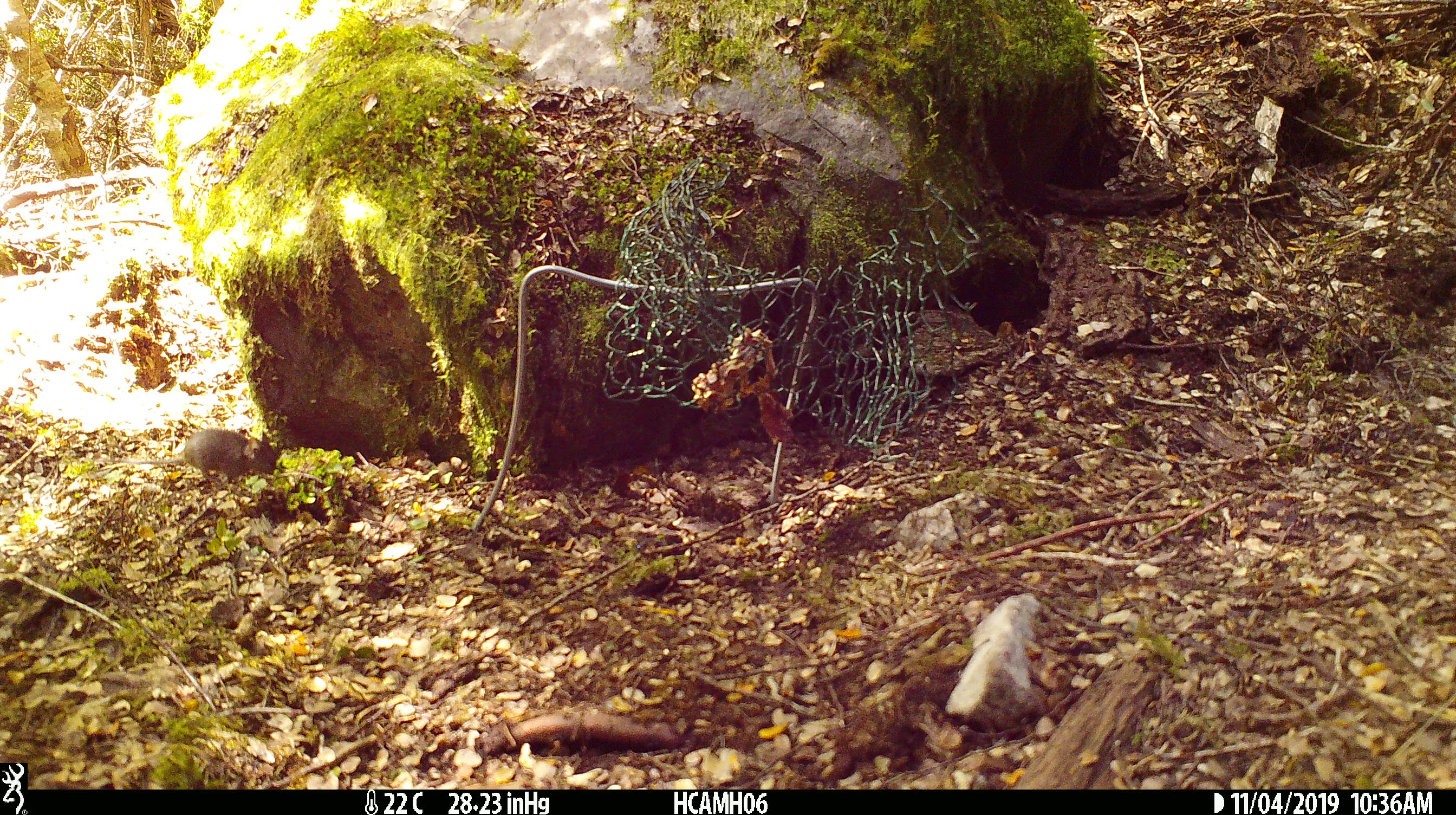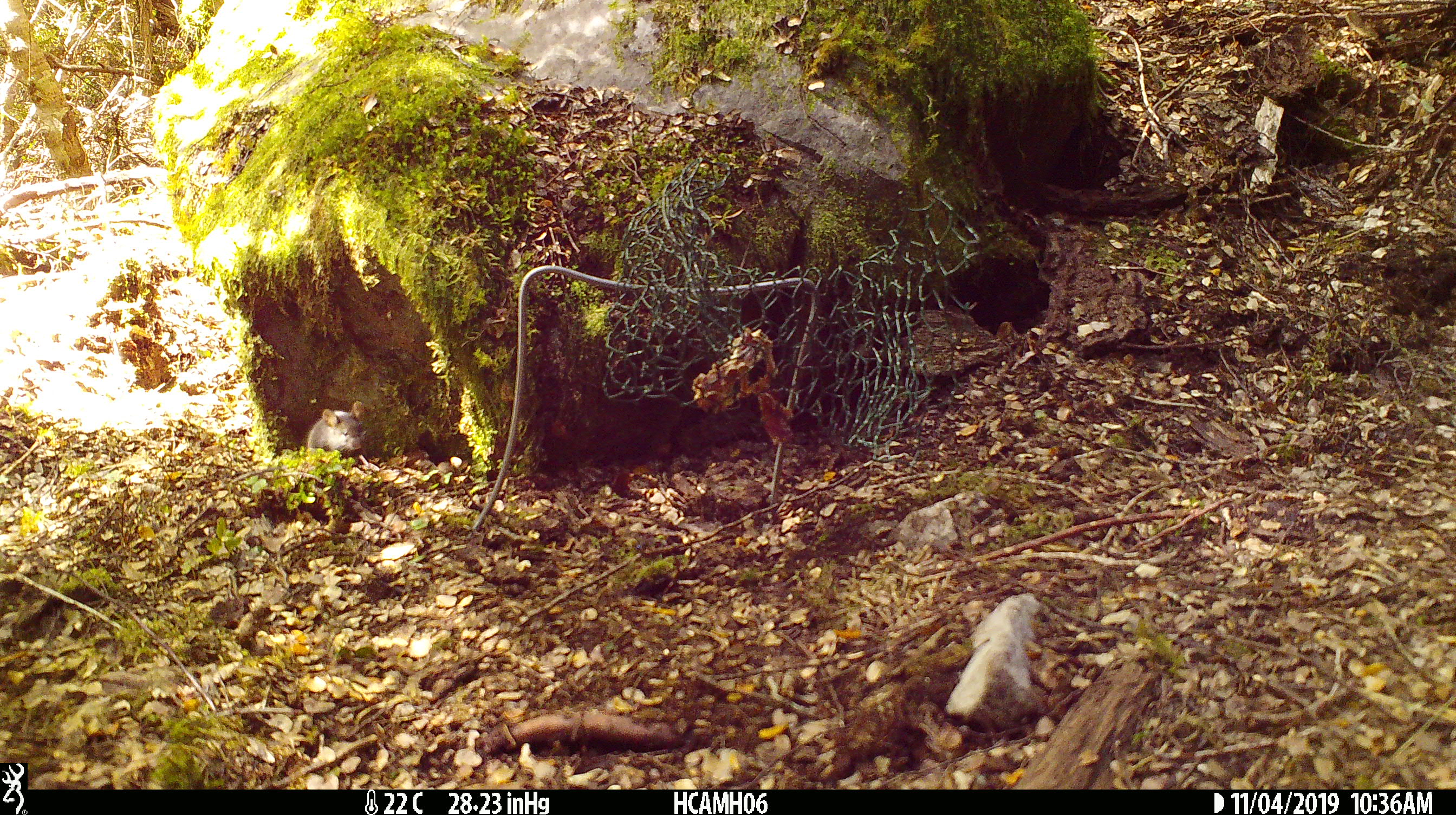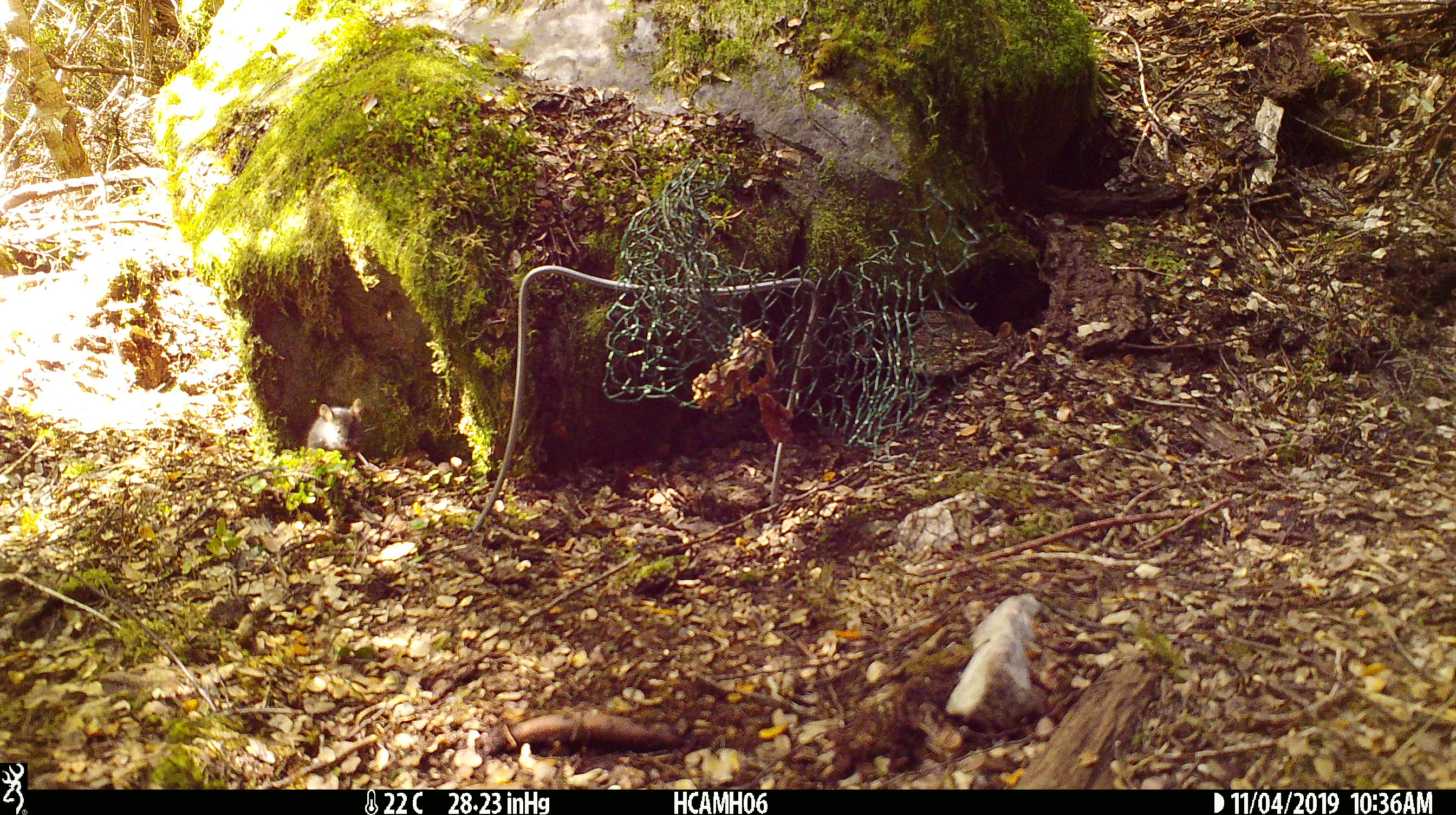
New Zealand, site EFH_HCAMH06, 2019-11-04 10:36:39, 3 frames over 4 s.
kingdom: Animalia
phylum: Chordata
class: Mammalia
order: Rodentia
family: Muridae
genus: Mus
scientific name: Mus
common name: mouse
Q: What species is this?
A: Mouse (Mus).